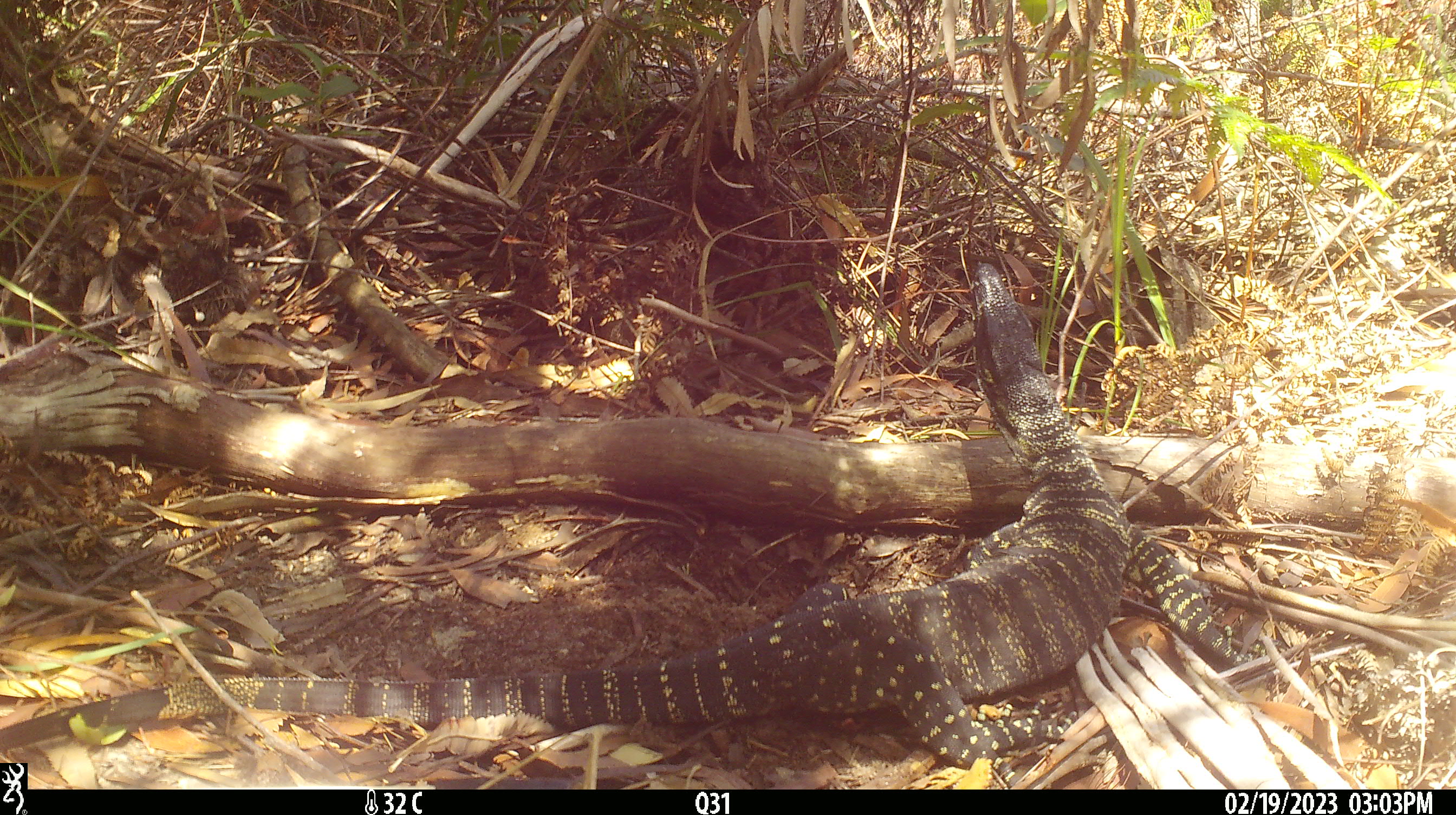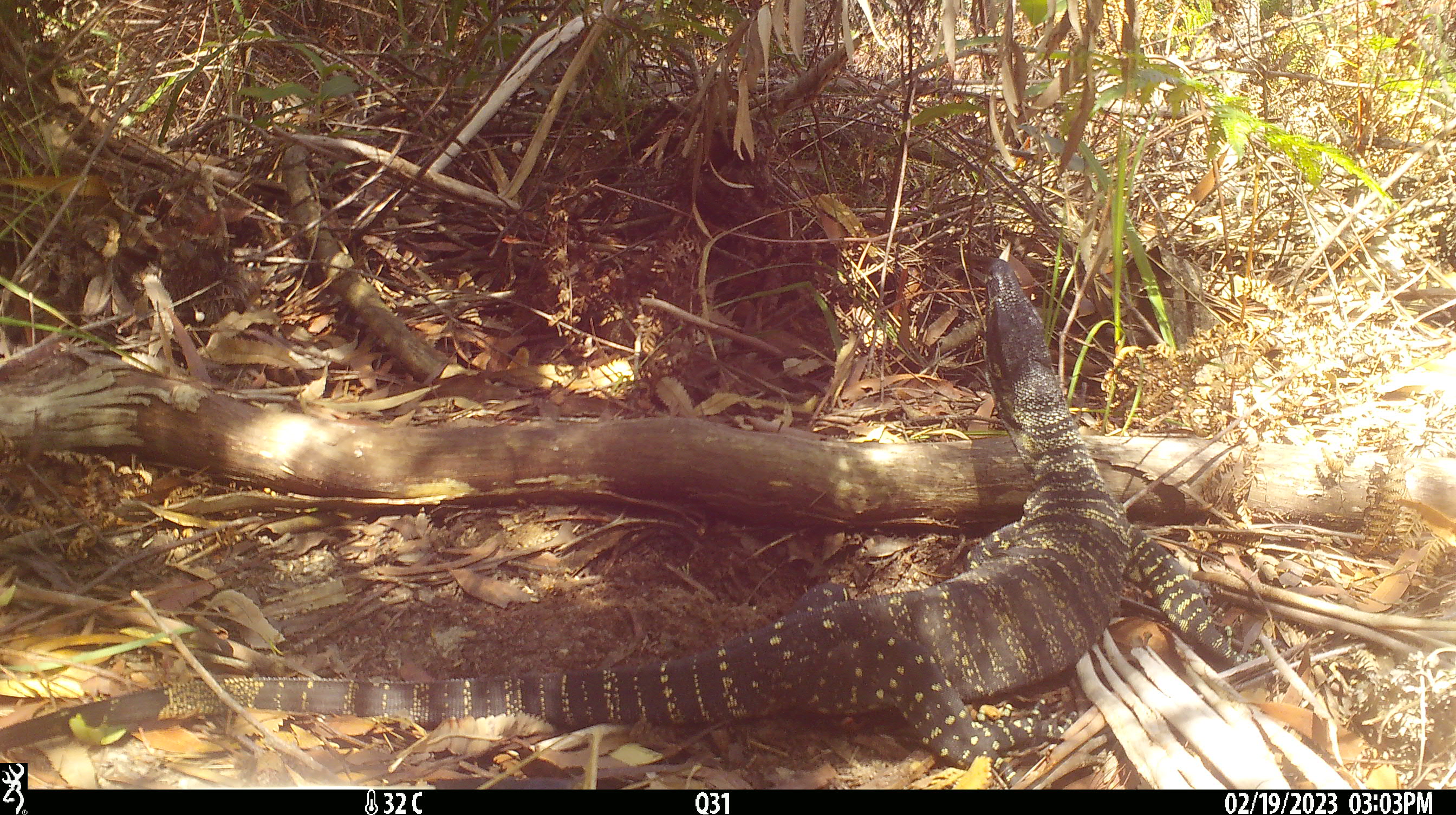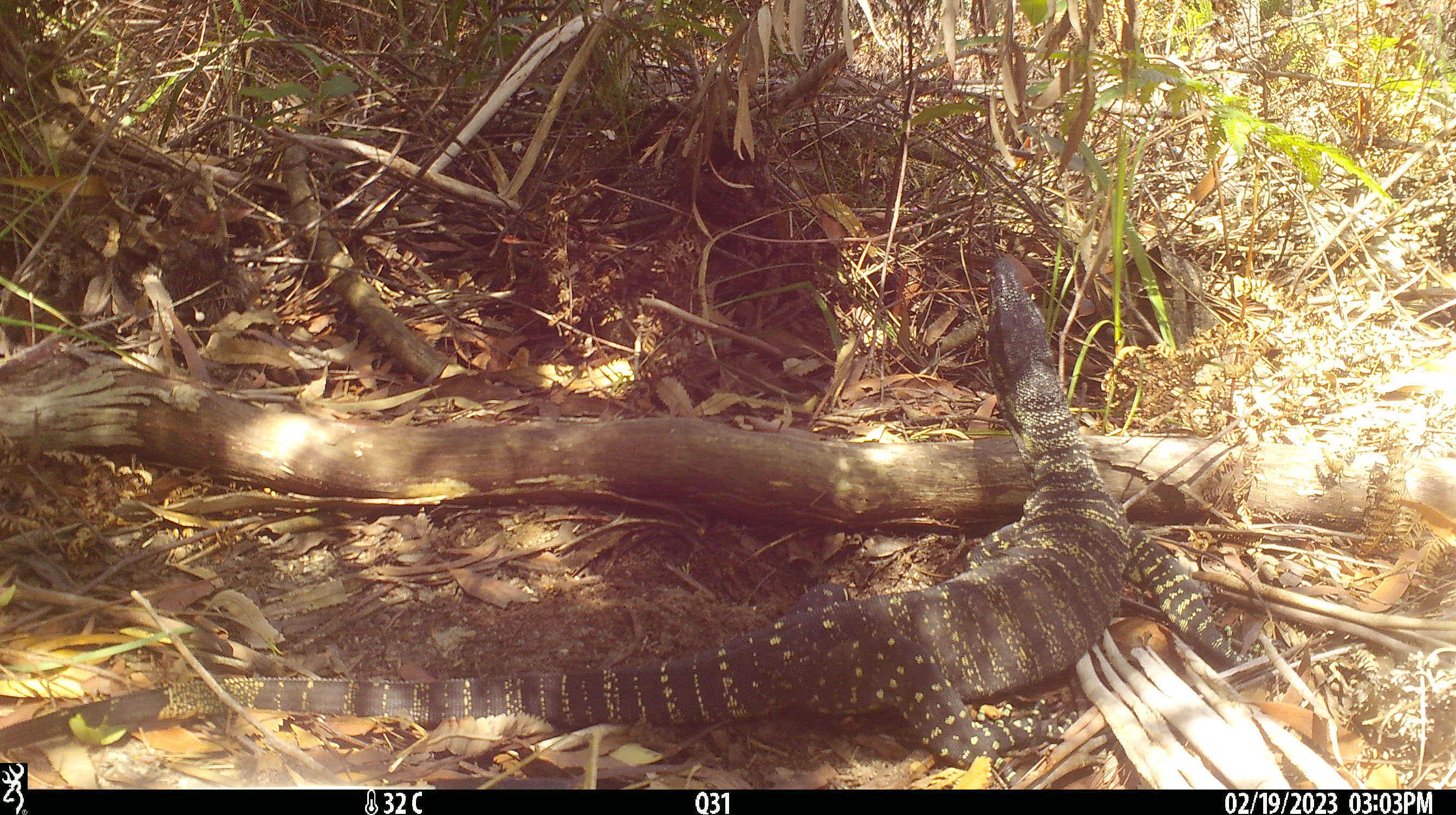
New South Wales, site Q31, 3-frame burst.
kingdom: Animalia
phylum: Chordata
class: Reptilia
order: Squamata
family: Varanidae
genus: Varanus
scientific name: Varanus varius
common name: lace monitor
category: goanna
Goanna (lace monitor) (Varanus varius).